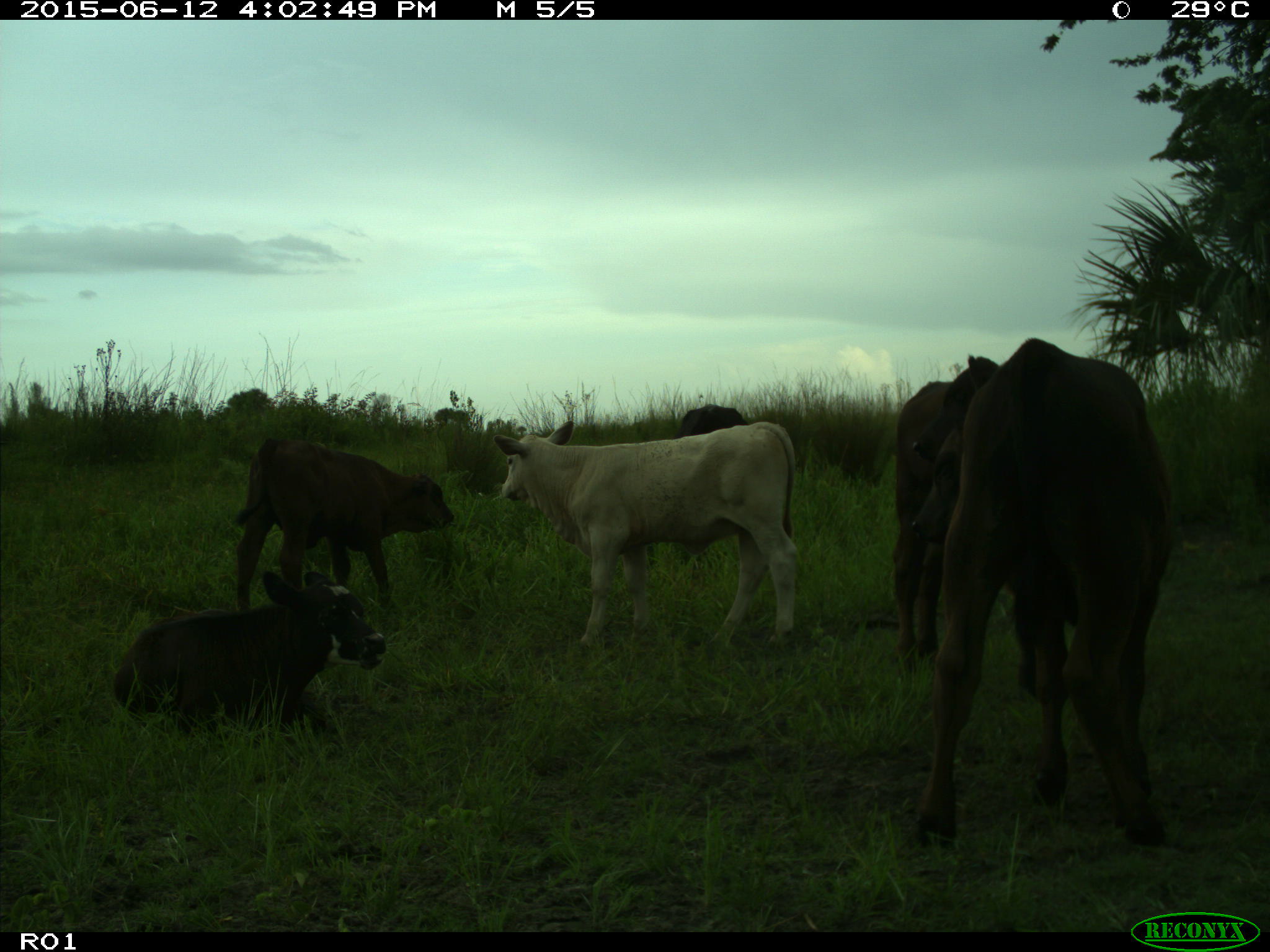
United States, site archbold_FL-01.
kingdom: Animalia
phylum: Chordata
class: Mammalia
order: Artiodactyla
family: Bovidae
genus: Bos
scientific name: Bos taurus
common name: domestic cow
Bos taurus (domestic cow).